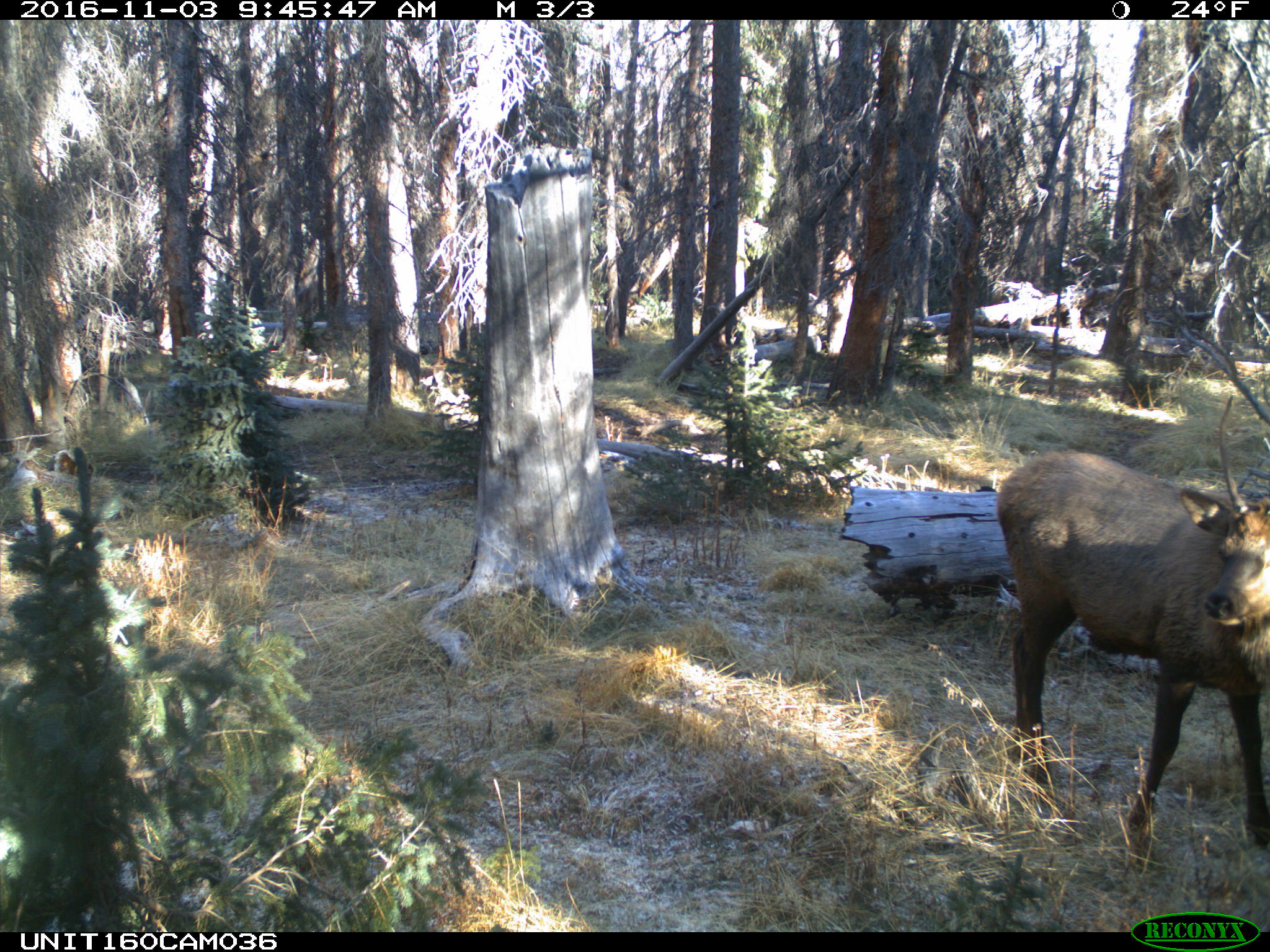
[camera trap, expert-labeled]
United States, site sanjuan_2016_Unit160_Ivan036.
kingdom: Animalia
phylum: Chordata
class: Mammalia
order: Artiodactyla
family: Cervidae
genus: Cervus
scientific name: Cervus elaphus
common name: red deer